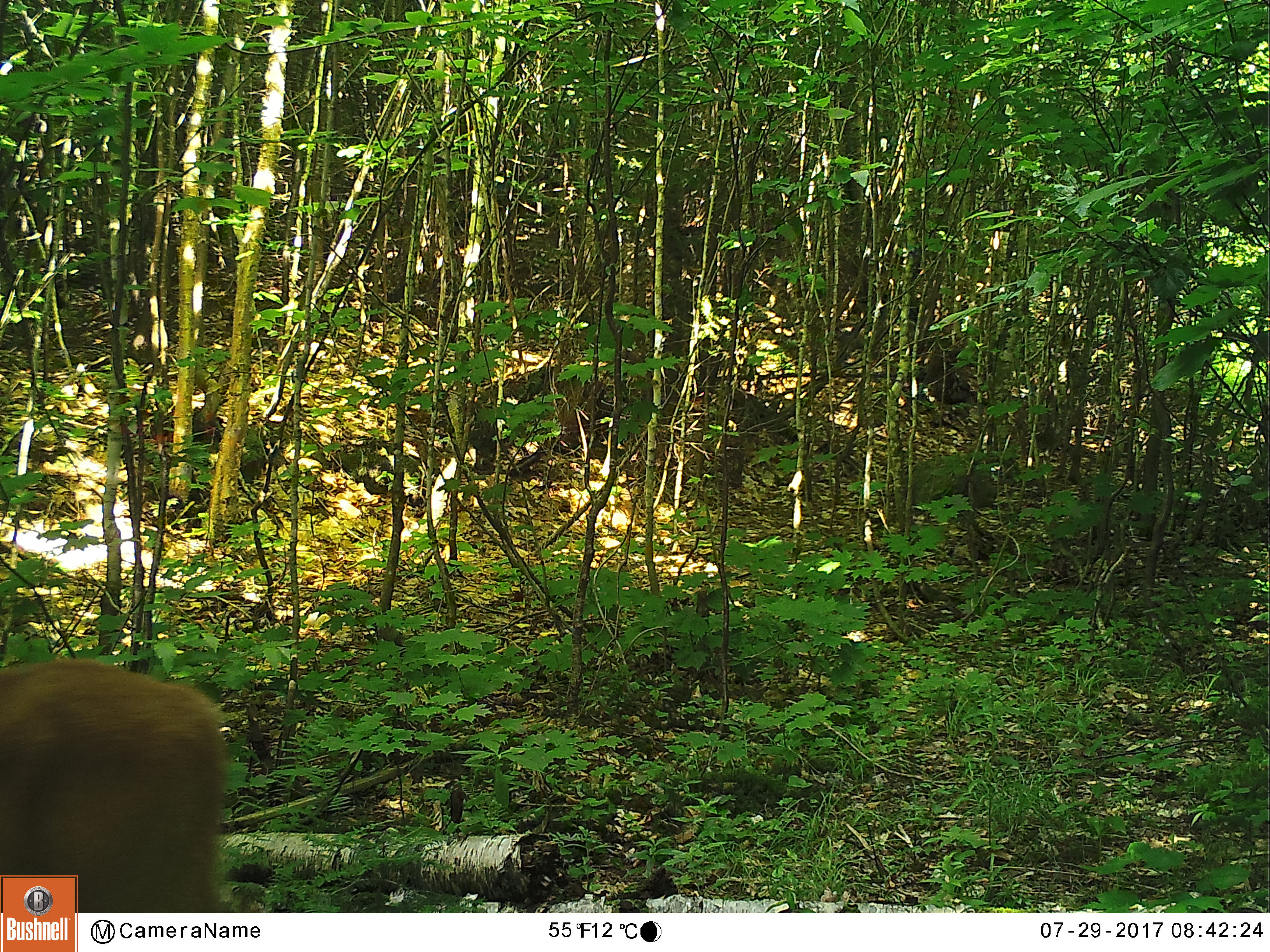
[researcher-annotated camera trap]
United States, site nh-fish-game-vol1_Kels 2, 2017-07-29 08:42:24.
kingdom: Animalia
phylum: Chordata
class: Mammalia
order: Artiodactyla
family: Cervidae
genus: Odocoileus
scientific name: Odocoileus virginianus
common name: white-tailed deer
White-tailed deer (Odocoileus virginianus).